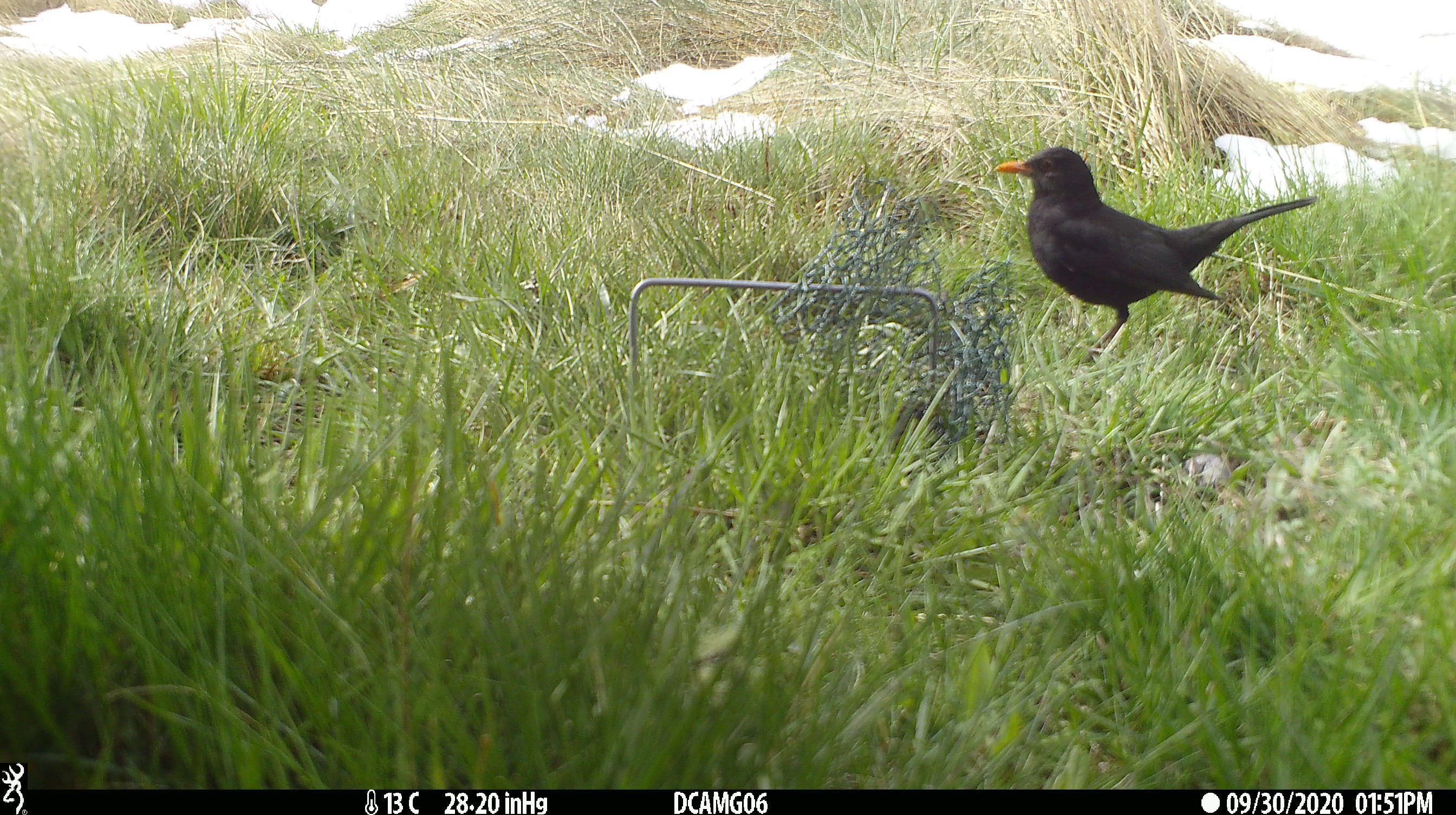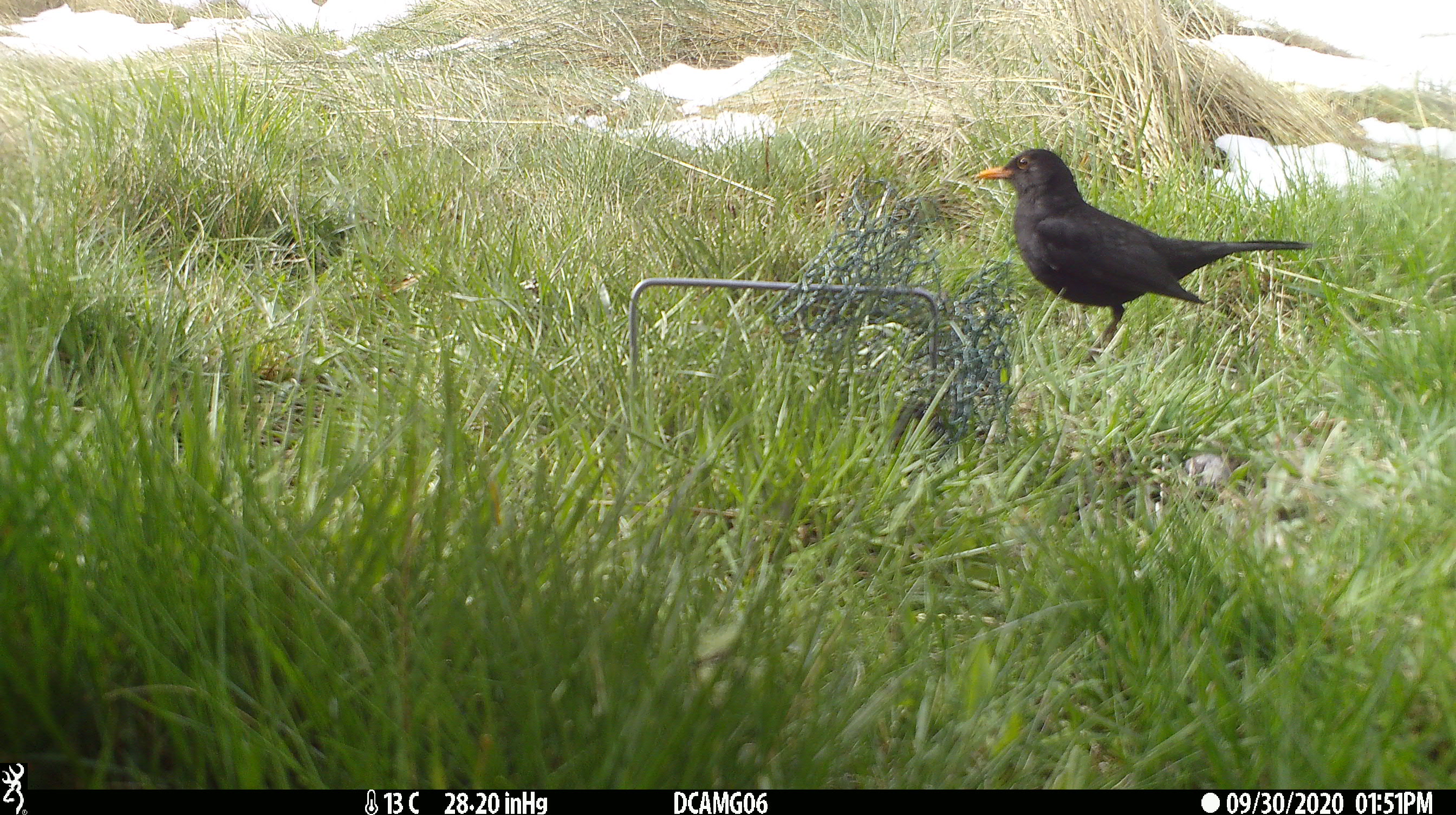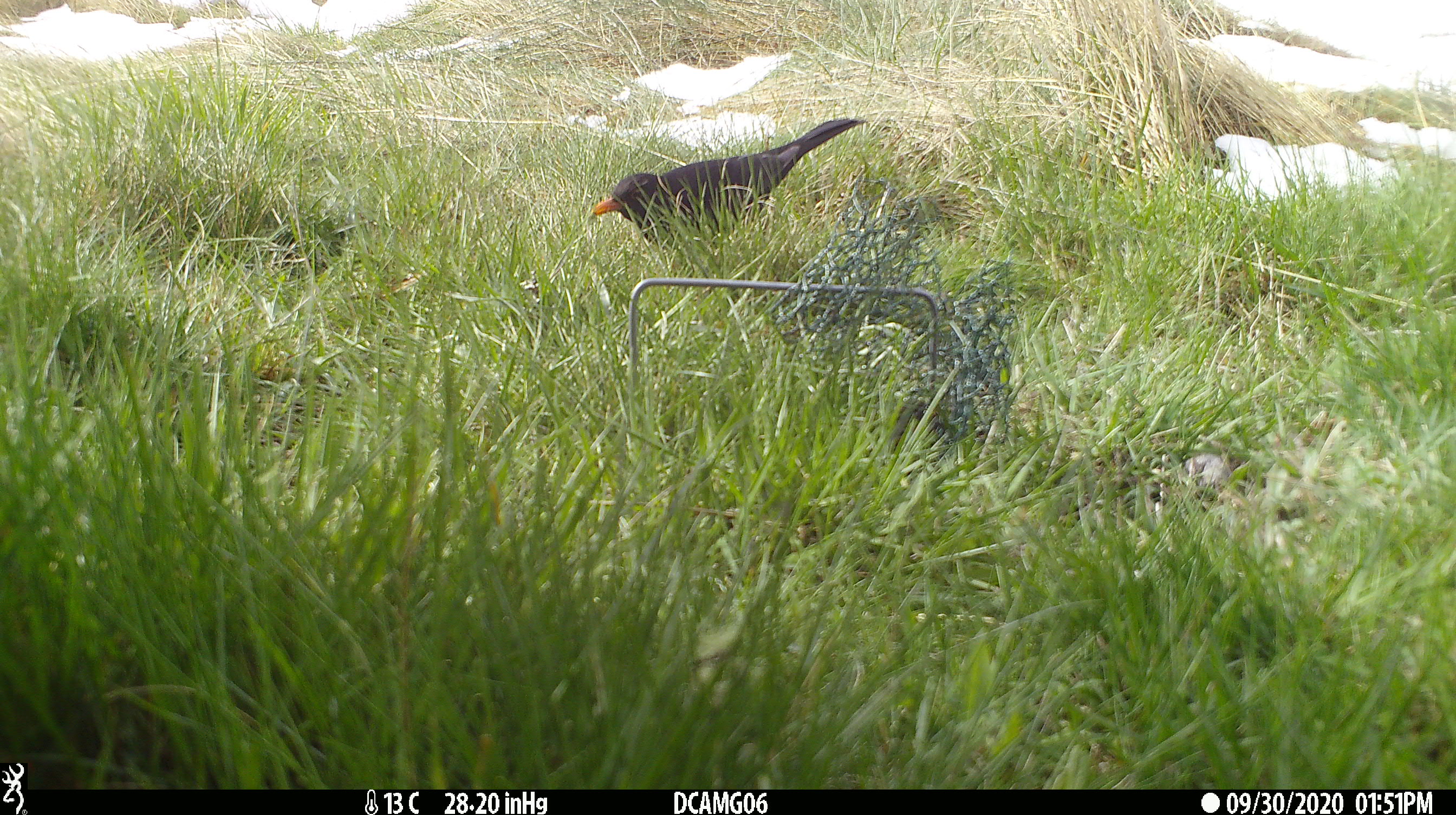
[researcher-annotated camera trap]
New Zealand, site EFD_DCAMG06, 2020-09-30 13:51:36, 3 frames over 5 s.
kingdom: Animalia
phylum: Chordata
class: Aves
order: Passeriformes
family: Turdidae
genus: Turdus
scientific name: Turdus merula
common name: eurasian blackbird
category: blackbird